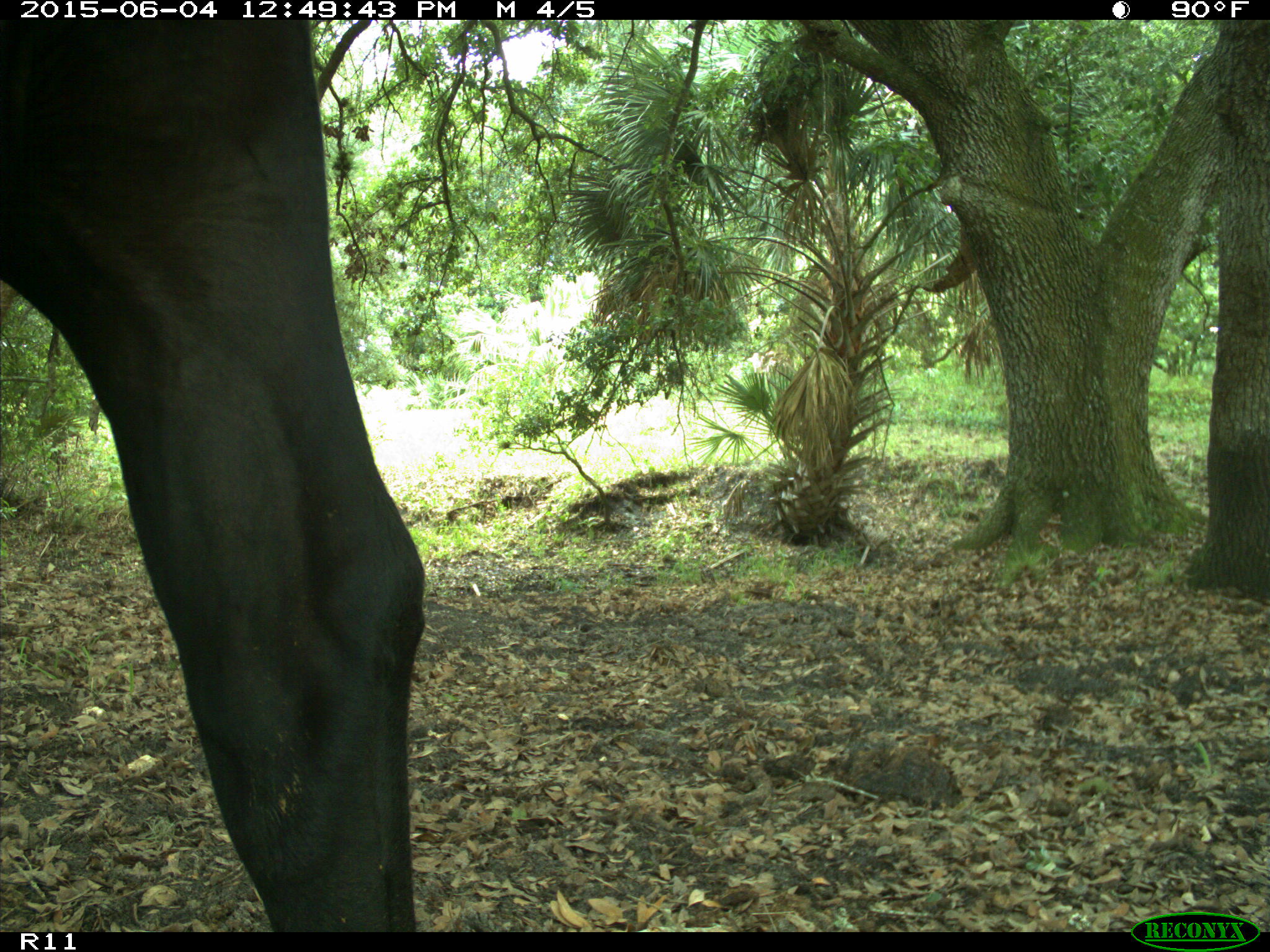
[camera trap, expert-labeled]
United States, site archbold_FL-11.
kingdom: Animalia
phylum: Chordata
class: Mammalia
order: Artiodactyla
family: Bovidae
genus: Bos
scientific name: Bos taurus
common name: domestic cow